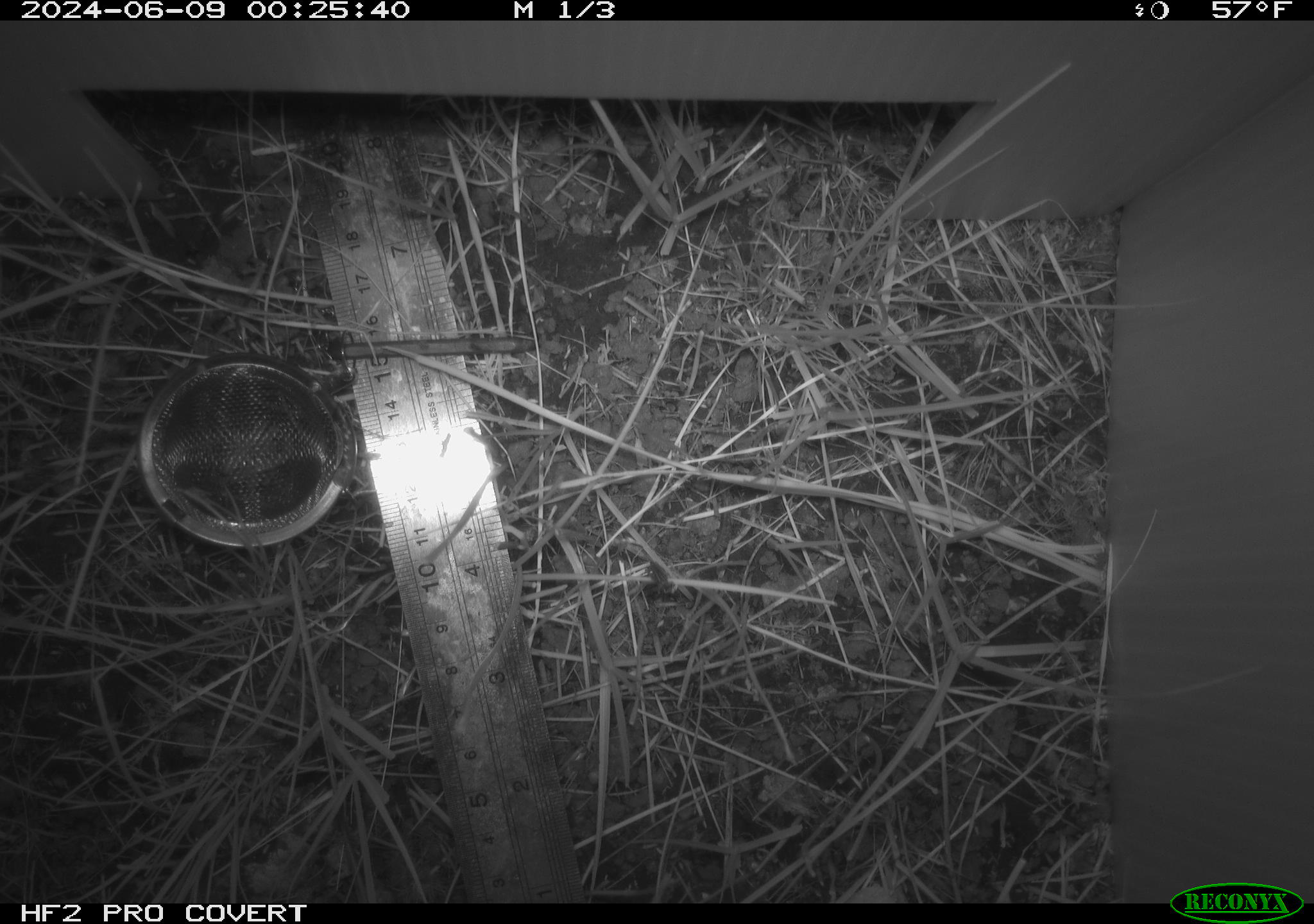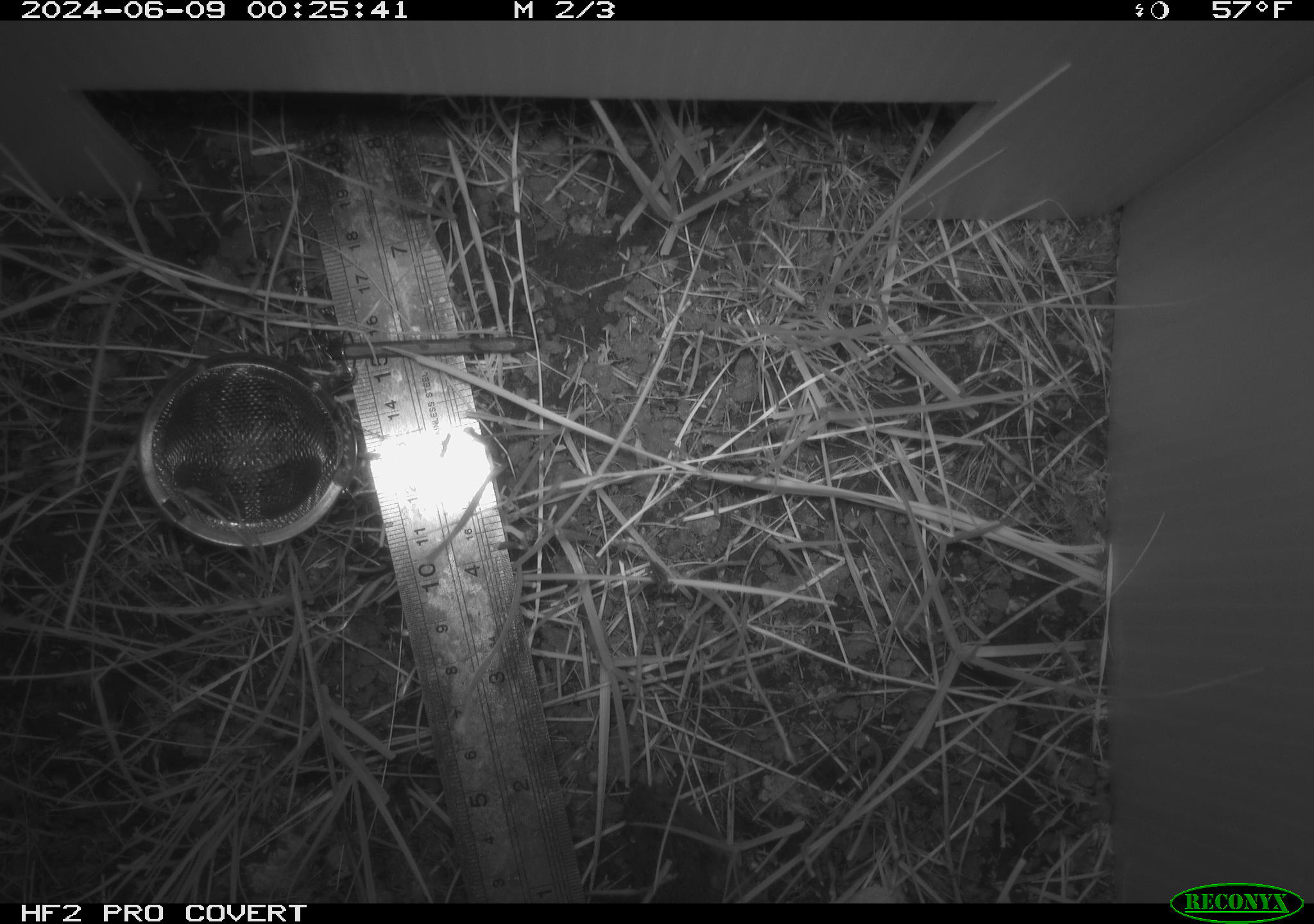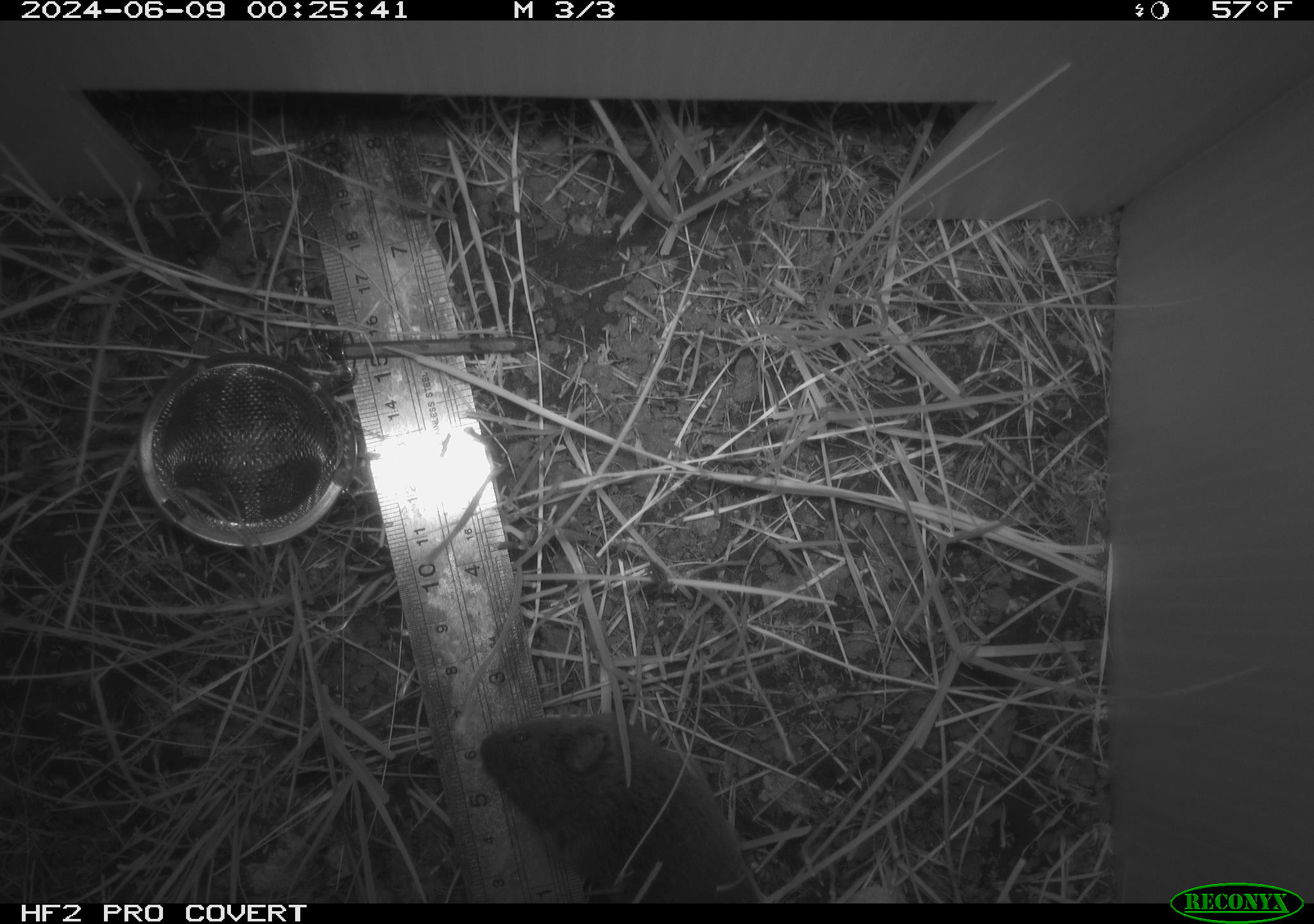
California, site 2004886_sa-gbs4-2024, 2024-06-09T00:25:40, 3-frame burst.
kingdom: Animalia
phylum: Chordata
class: Mammalia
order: Rodentia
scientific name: Rodentia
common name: mouse species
Mouse species (Rodentia).